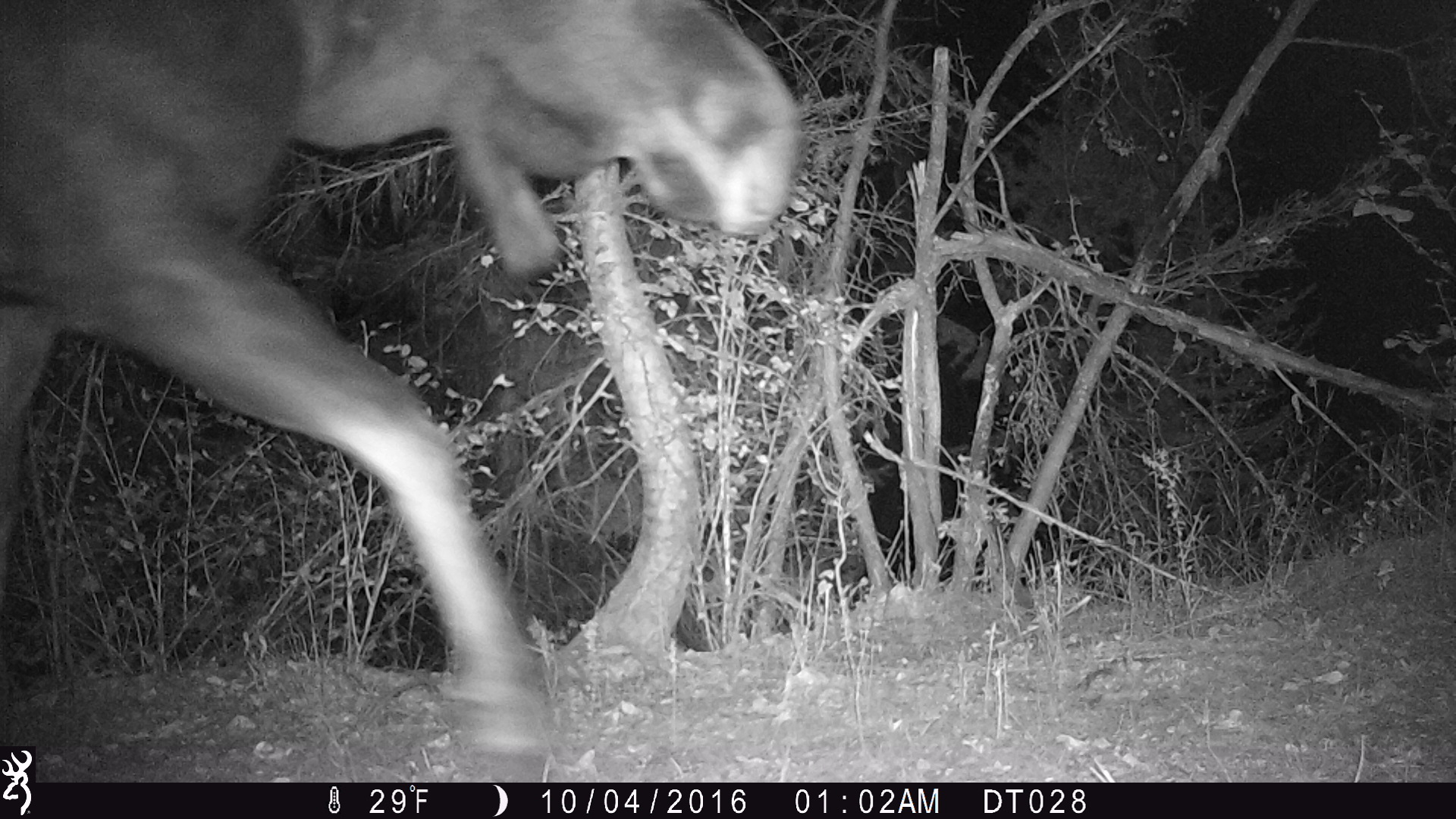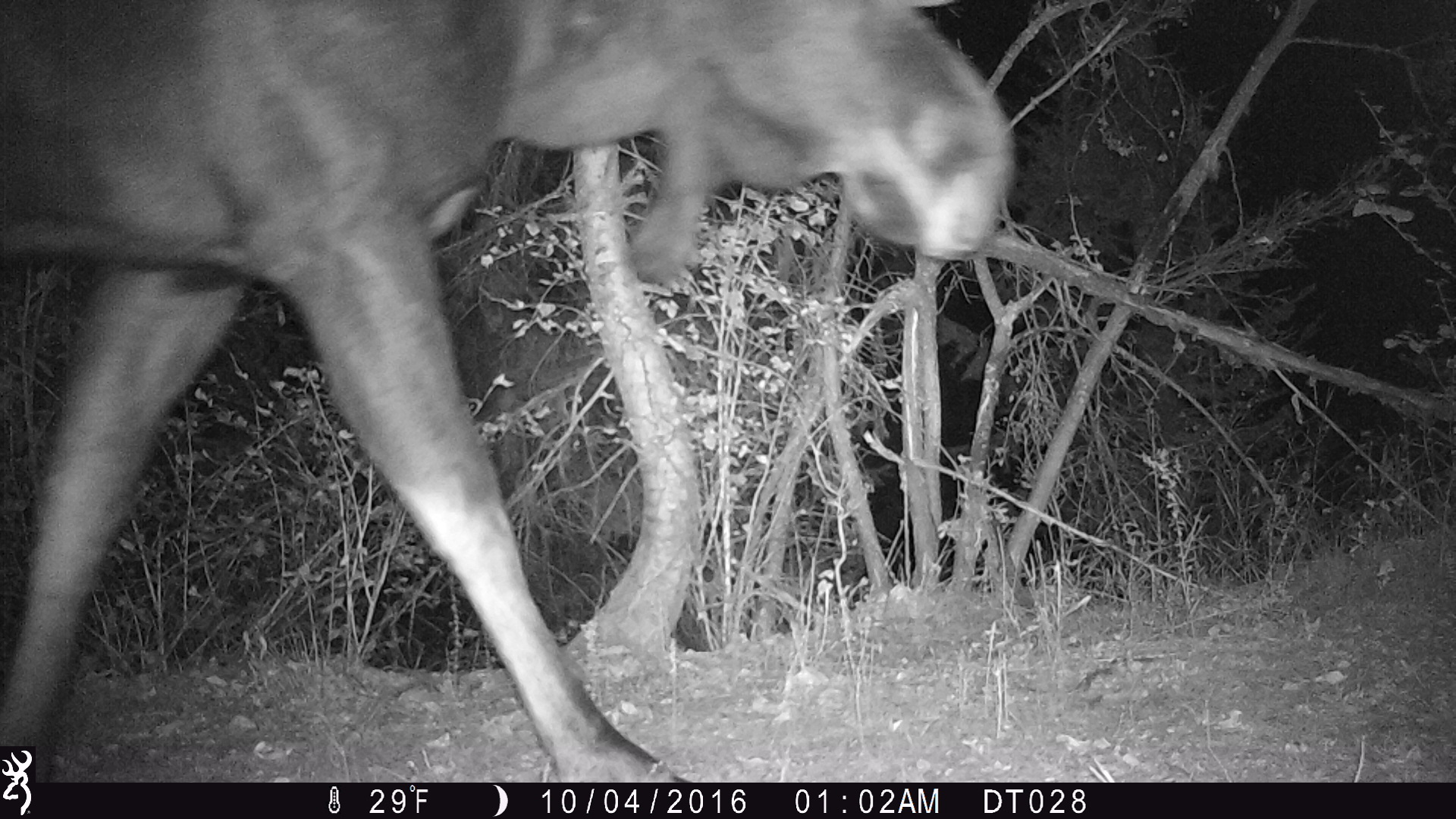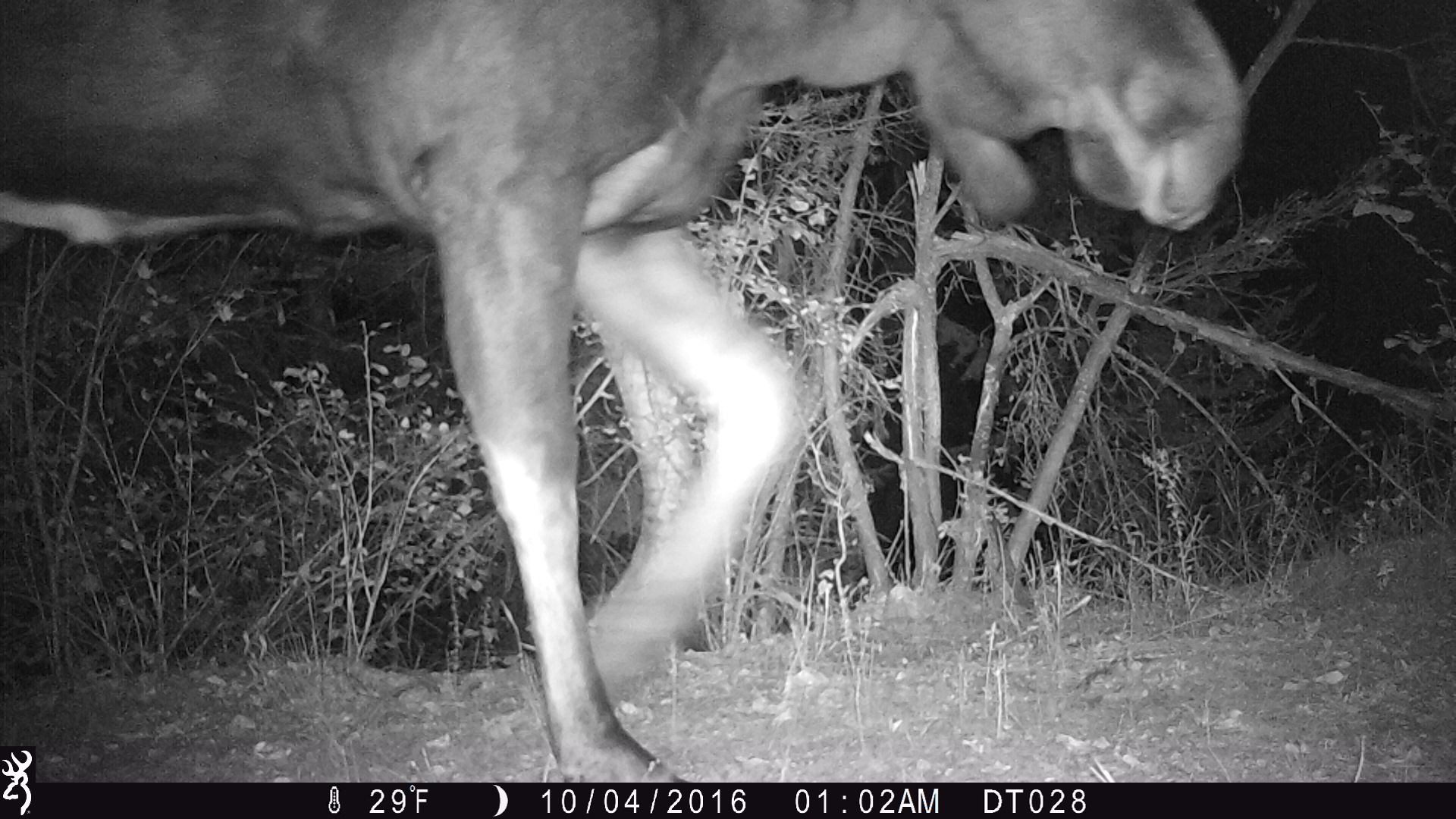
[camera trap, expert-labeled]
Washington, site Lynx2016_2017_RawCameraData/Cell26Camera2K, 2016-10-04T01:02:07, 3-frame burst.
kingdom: Animalia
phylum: Chordata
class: Mammalia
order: Artiodactyla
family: Cervidae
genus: Alces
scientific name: Alces alces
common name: moose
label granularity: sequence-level